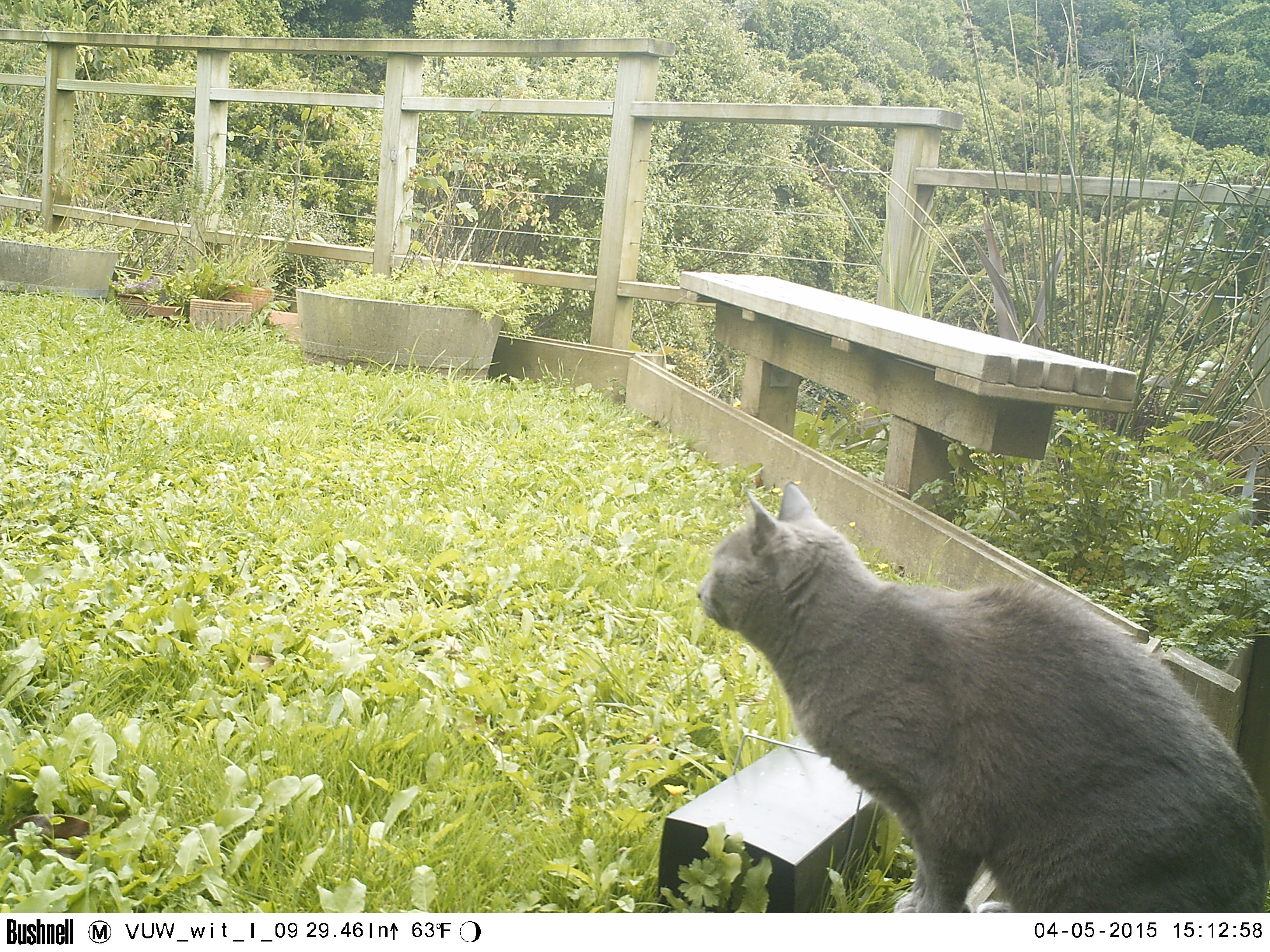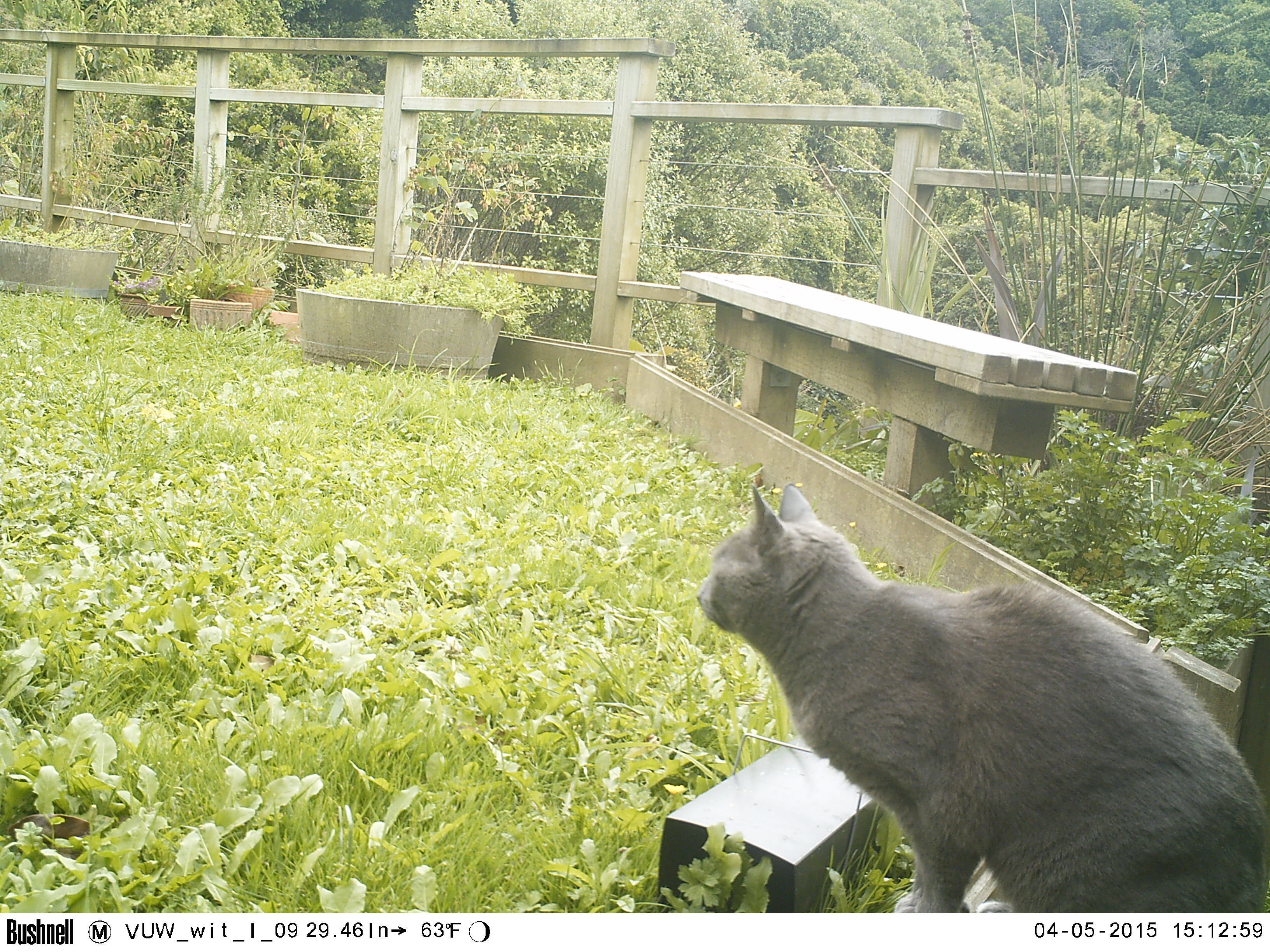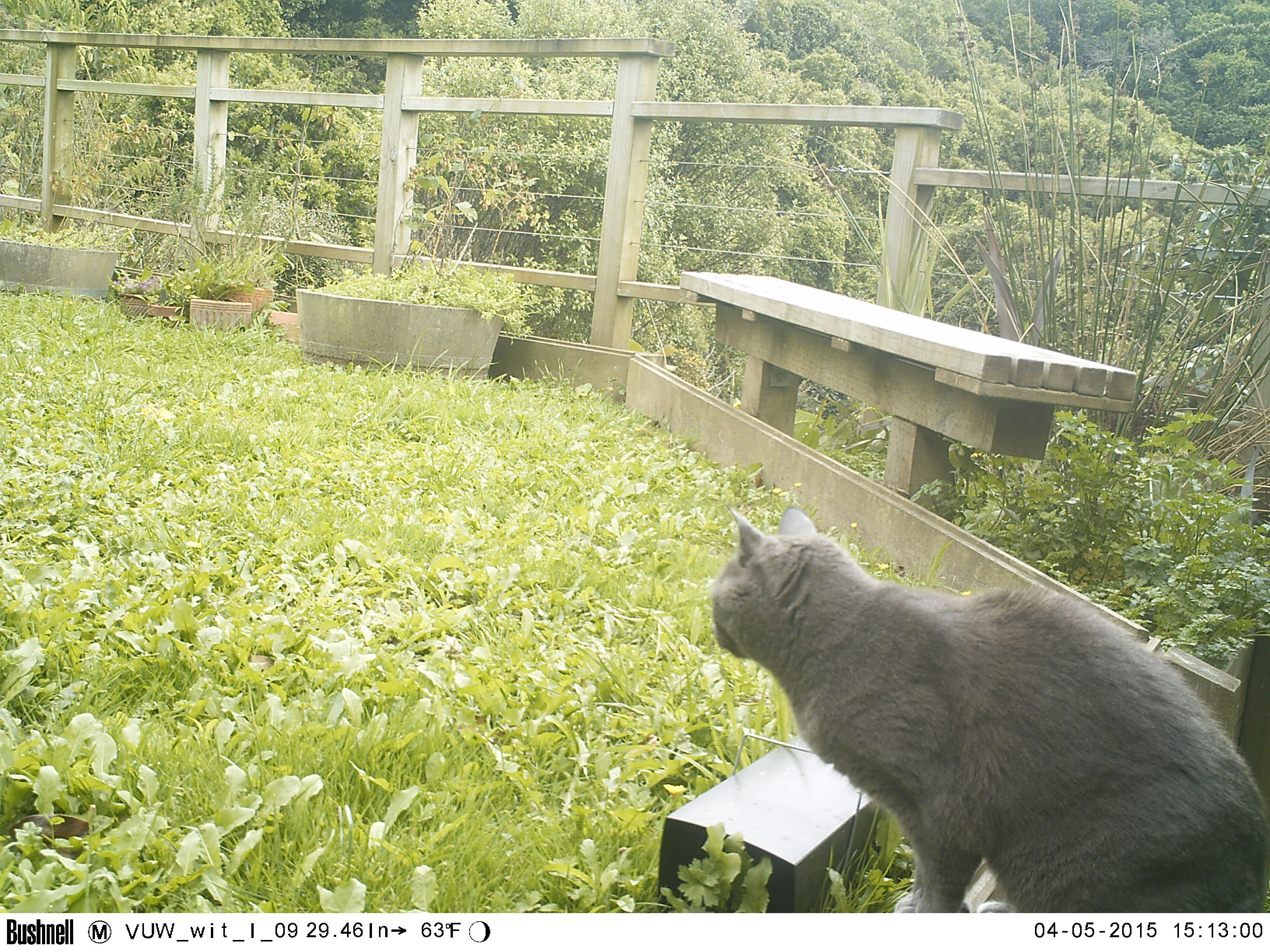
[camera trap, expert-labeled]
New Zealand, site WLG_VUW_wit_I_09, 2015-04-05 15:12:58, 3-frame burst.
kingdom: Animalia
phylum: Chordata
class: Mammalia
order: Carnivora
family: Felidae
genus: Felis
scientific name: Felis catus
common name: domestic cat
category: cat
Cat (domestic cat) (Felis catus).